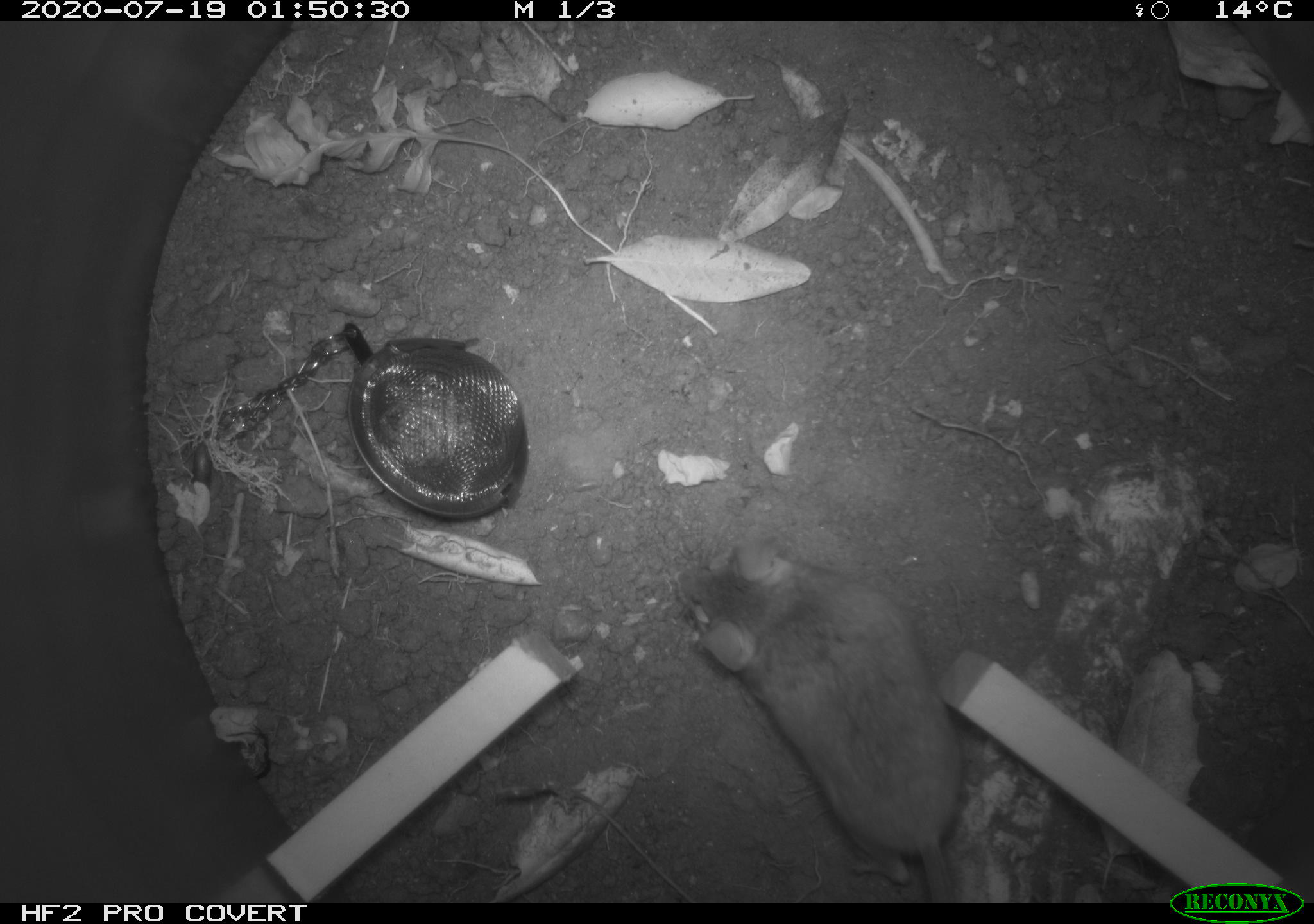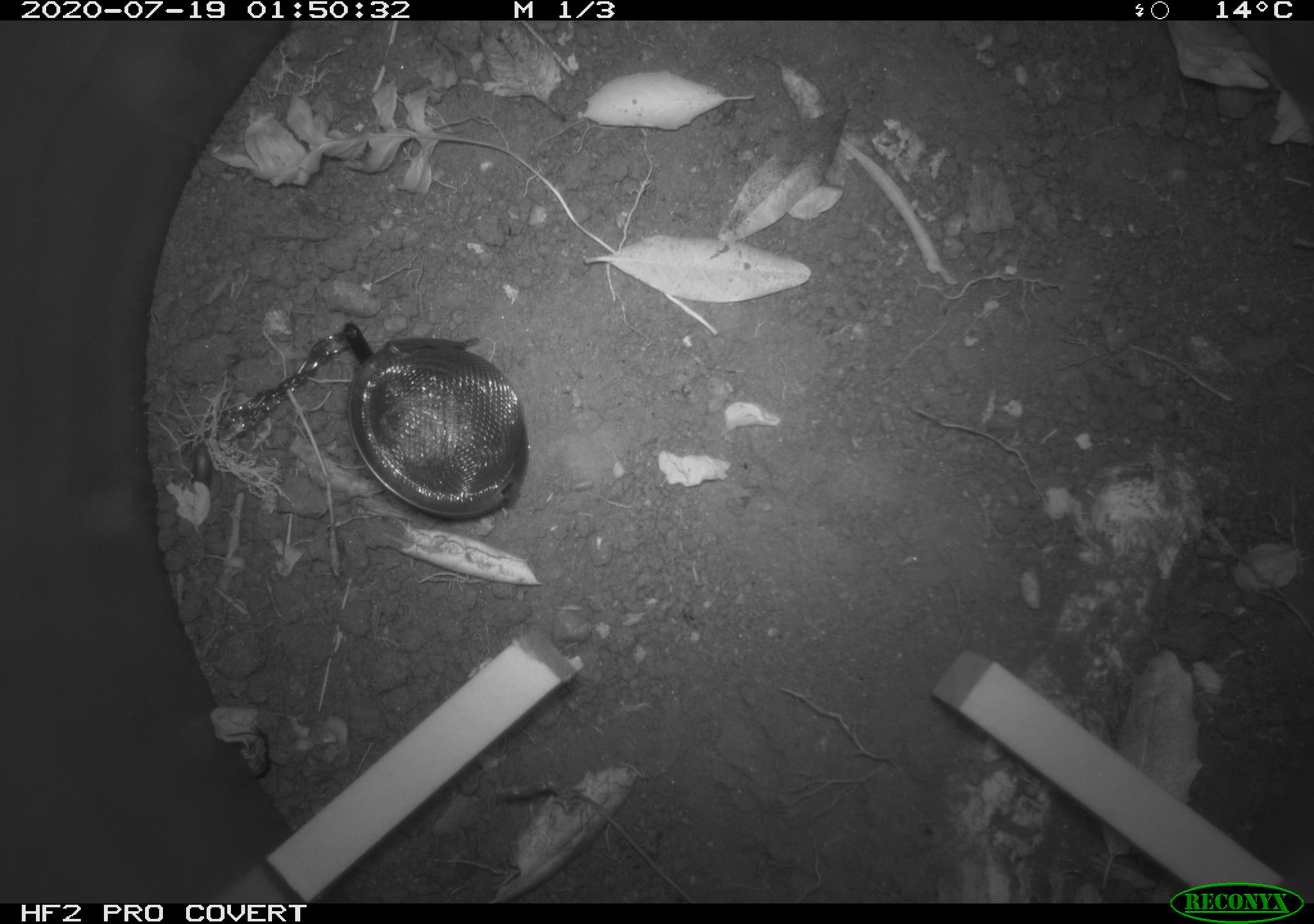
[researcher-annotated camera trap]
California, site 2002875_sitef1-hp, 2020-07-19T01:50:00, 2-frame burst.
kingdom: Animalia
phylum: Chordata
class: Mammalia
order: Rodentia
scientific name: Rodentia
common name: rodent